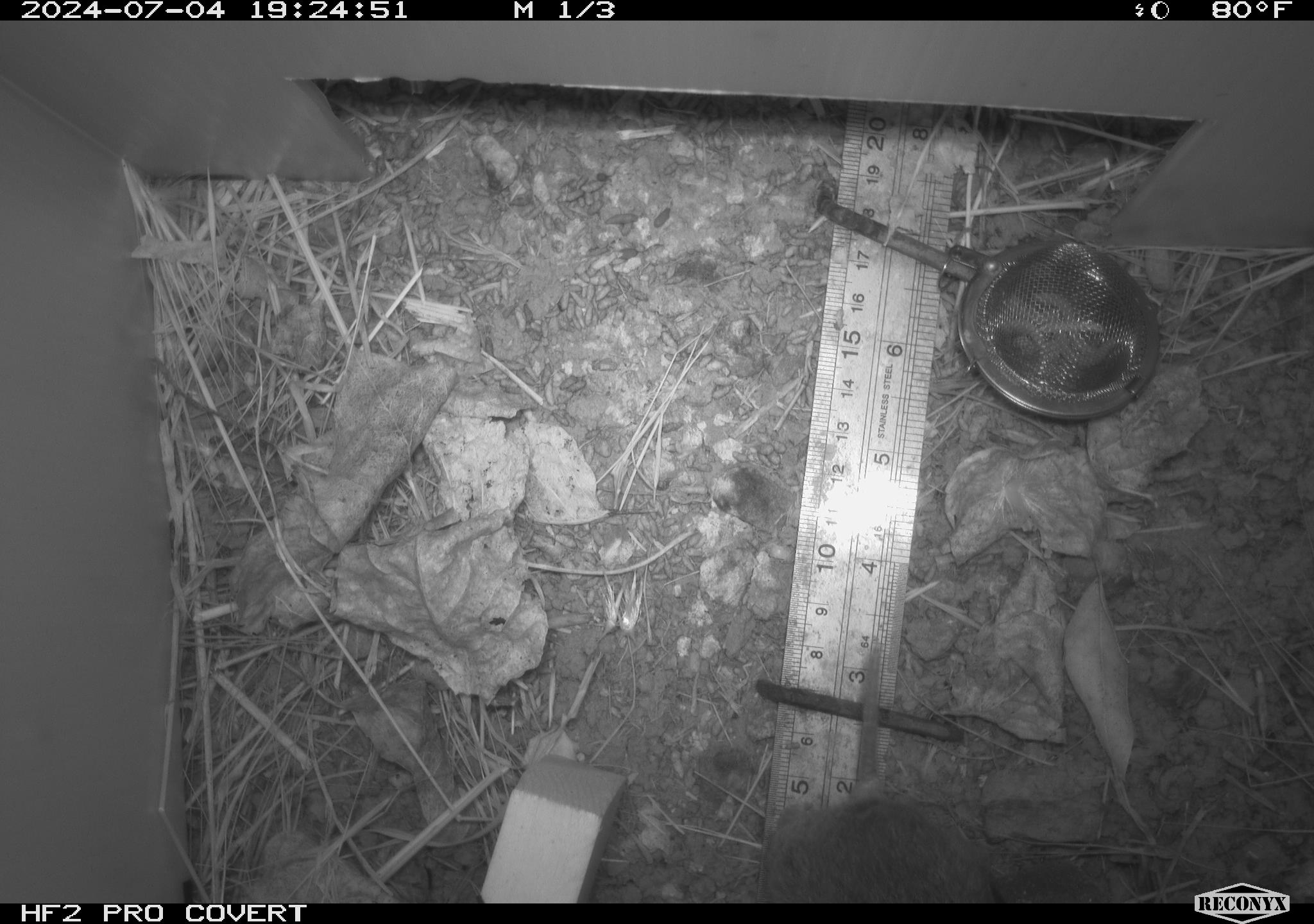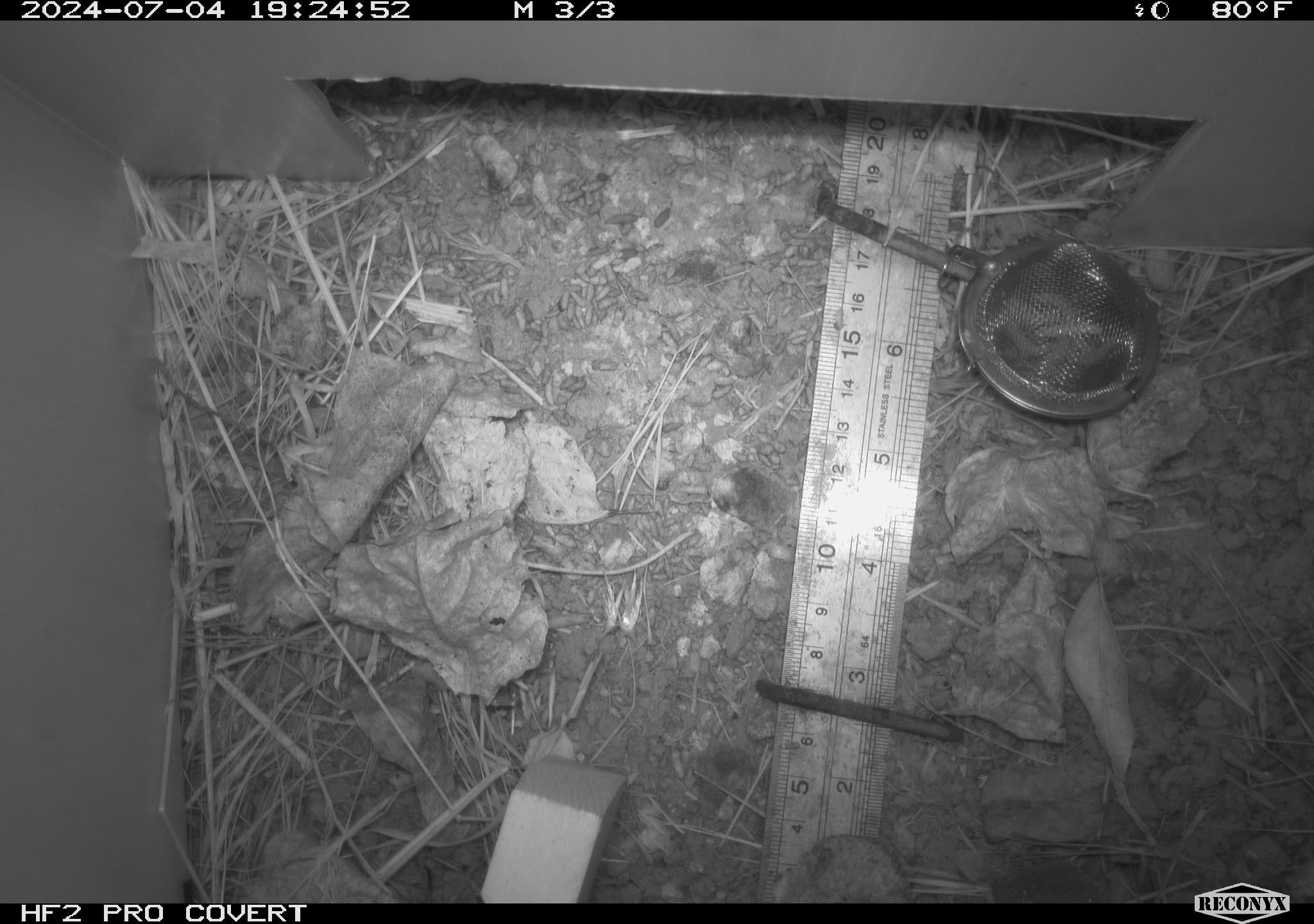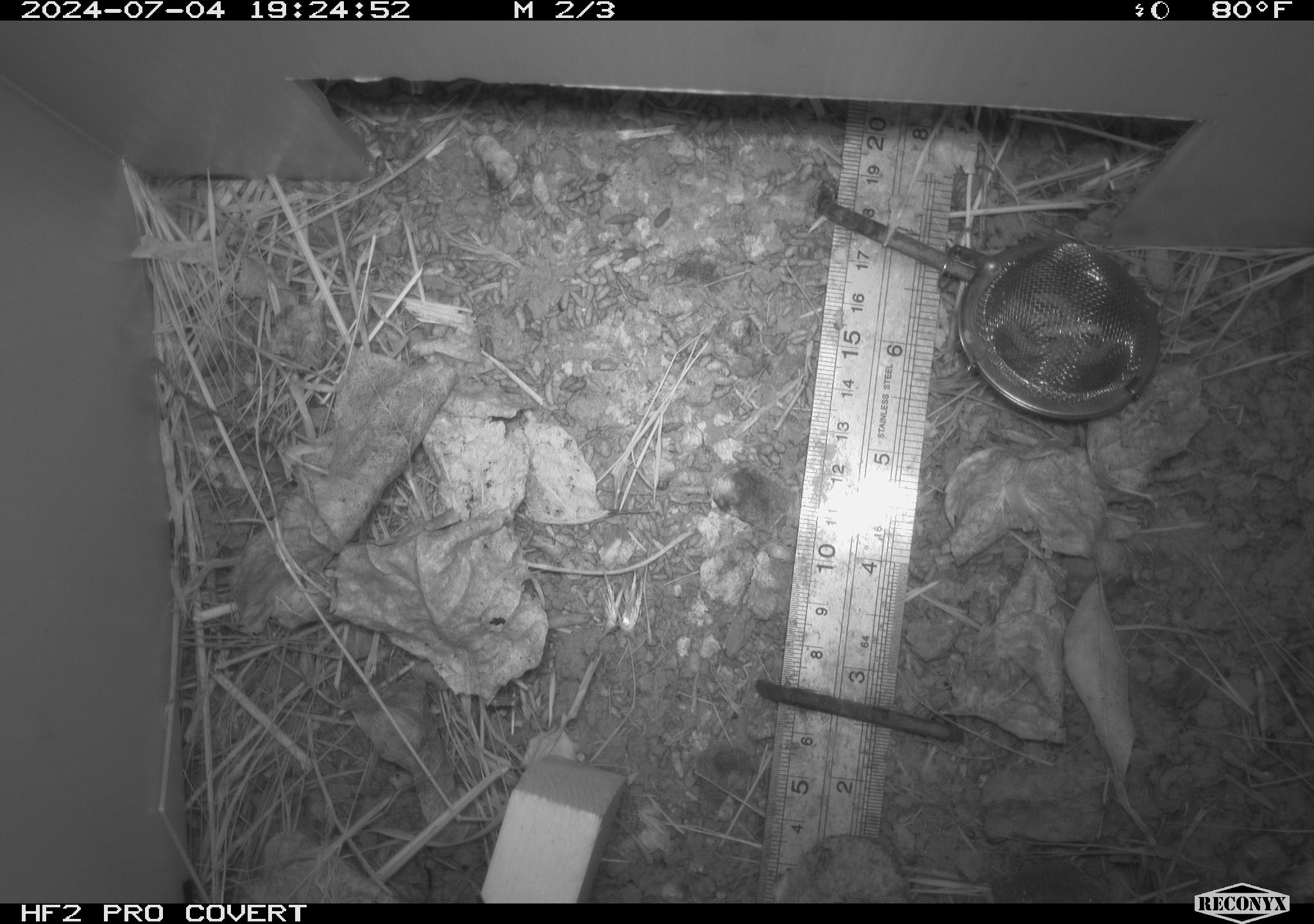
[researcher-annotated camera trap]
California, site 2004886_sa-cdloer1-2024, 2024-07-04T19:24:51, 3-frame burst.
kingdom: Animalia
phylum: Chordata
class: Mammalia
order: Rodentia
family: Cricetidae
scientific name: Arvicolinae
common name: voles, lemmings, and muskrats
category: arvicolinae subfamily